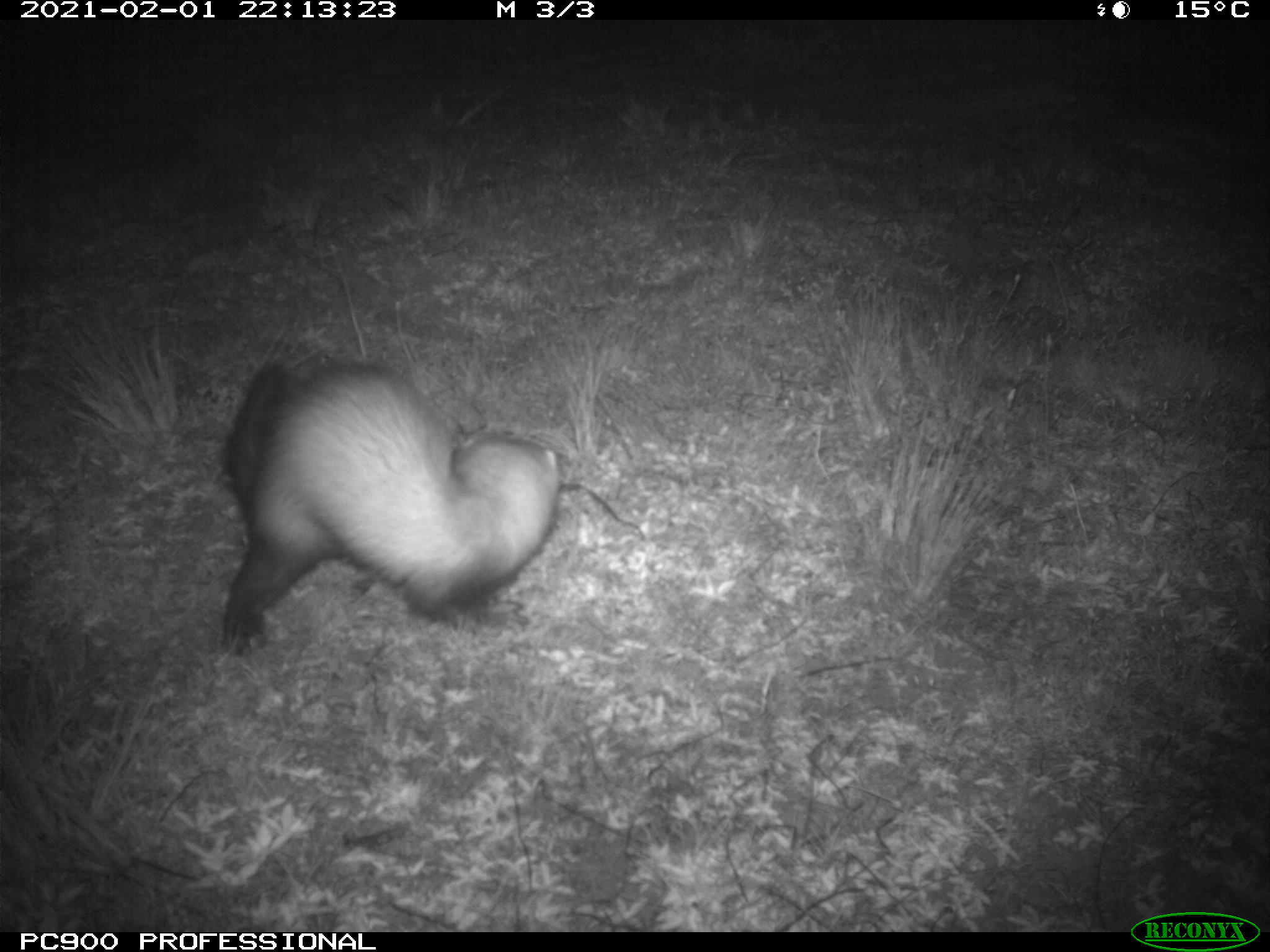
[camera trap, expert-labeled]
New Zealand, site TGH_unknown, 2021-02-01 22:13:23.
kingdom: Animalia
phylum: Chordata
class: Mammalia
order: Carnivora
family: Mustelidae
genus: Mustela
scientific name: Mustela furo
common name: ferret